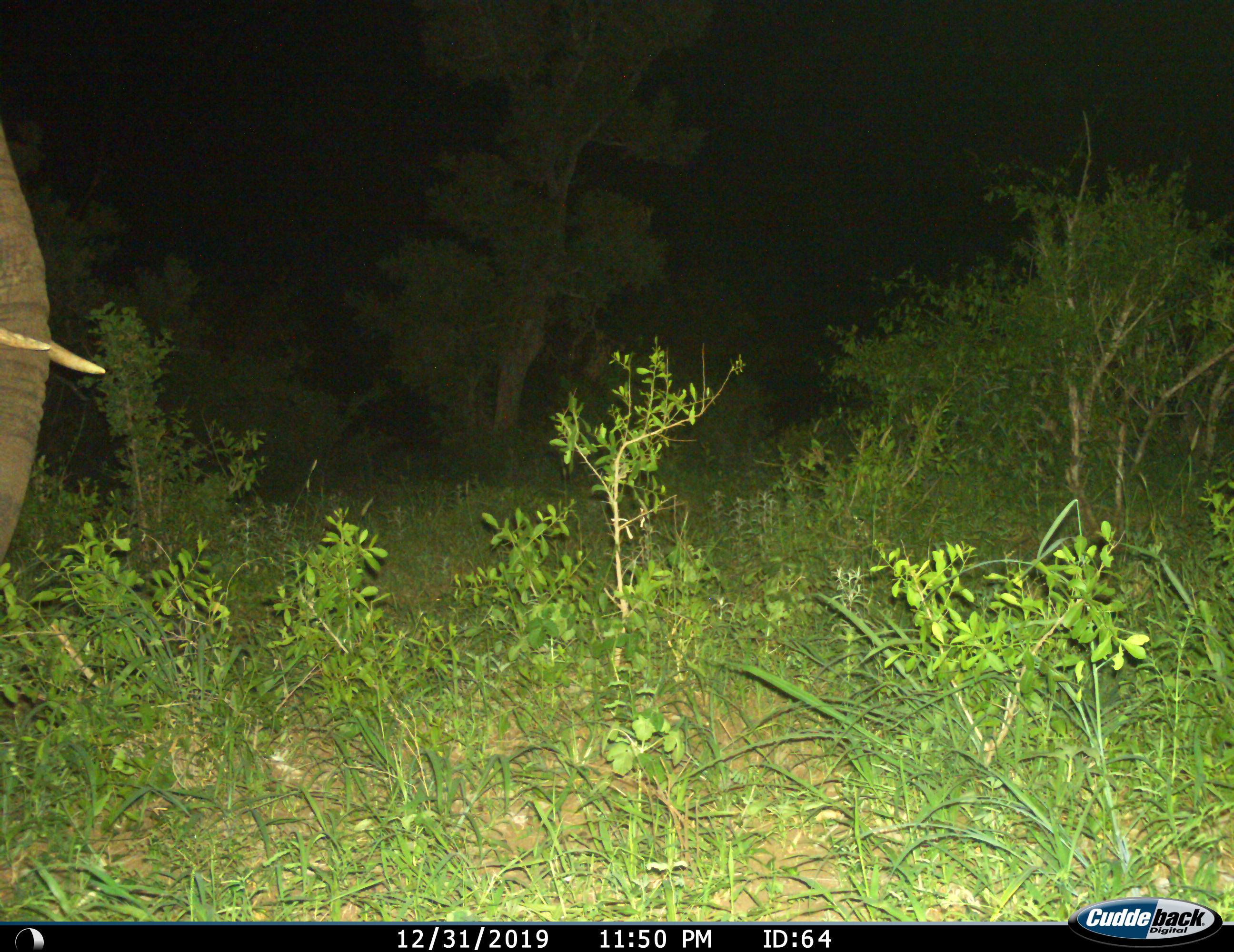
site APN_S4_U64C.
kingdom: Animalia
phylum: Chordata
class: Mammalia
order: Proboscidea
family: Elephantidae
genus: Loxodonta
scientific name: Loxodonta africana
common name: african bush elephant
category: elephant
Elephant (african bush elephant) (Loxodonta africana), count 1. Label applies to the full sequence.